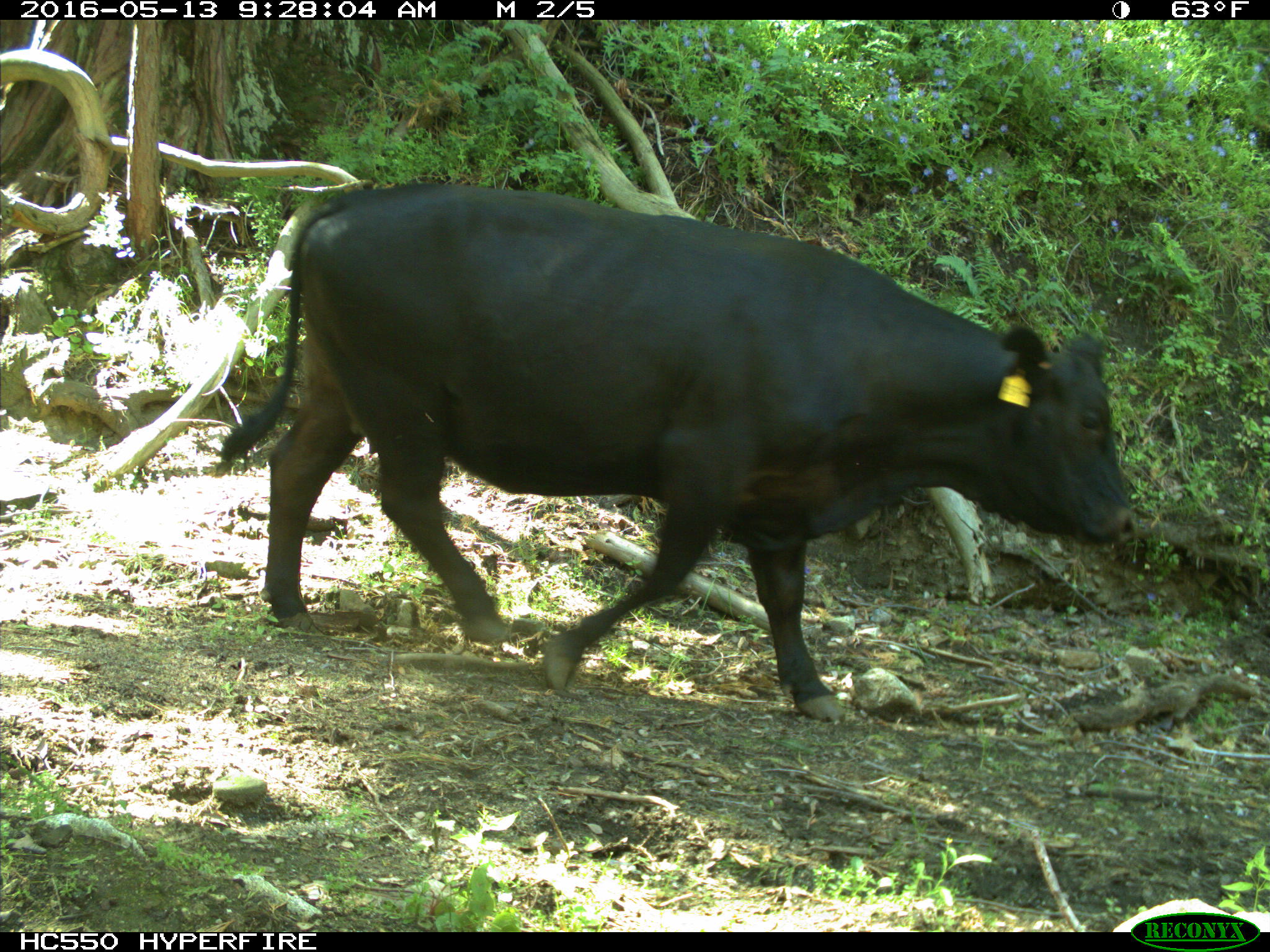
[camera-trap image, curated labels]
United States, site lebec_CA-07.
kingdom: Animalia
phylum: Chordata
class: Mammalia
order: Artiodactyla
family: Bovidae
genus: Bos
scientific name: Bos taurus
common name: domestic cow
Bos taurus (domestic cow).